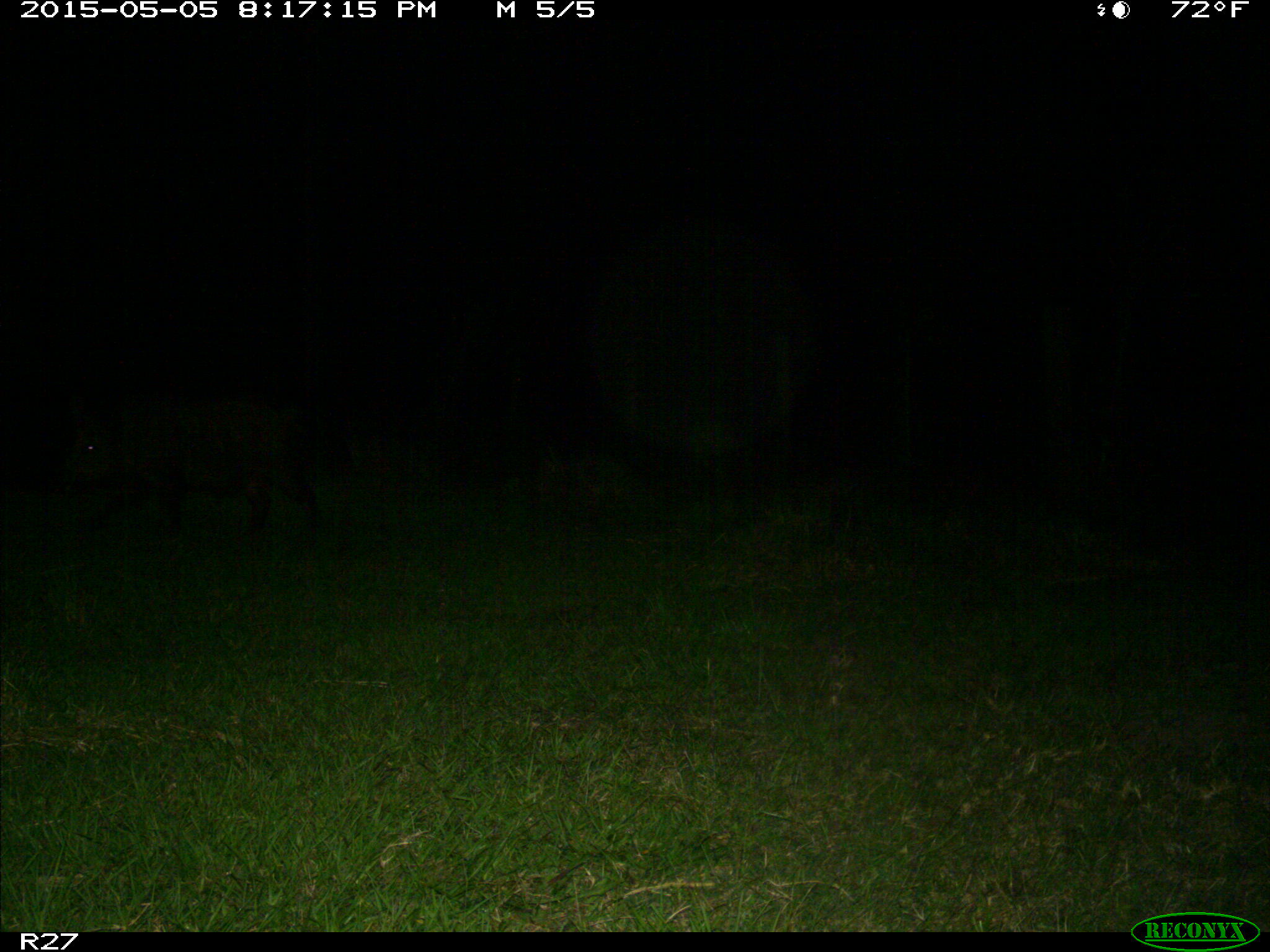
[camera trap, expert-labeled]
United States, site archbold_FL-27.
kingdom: Animalia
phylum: Chordata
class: Mammalia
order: Artiodactyla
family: Suidae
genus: Sus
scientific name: Sus scrofa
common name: wild boar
Sus scrofa (wild boar).